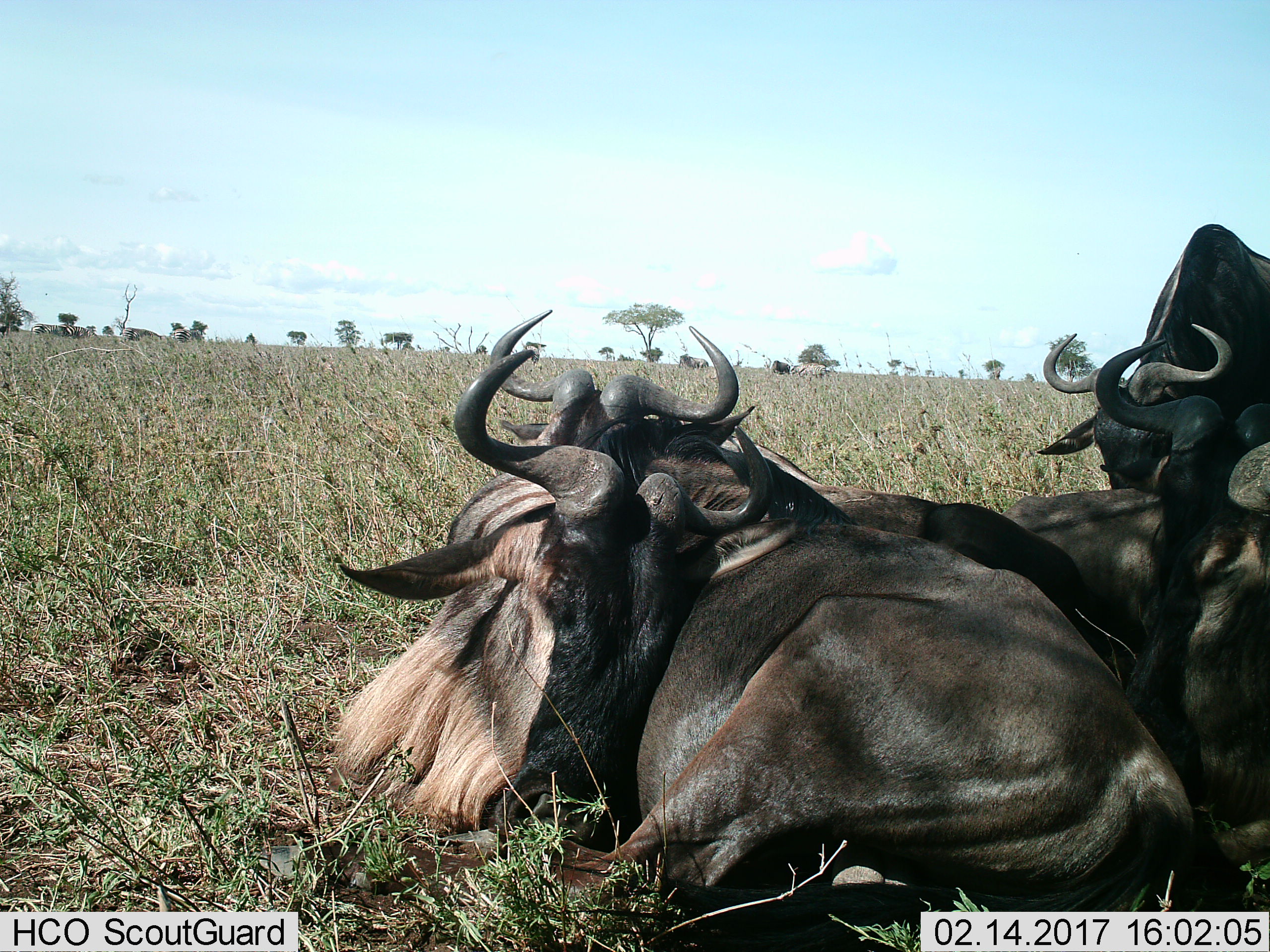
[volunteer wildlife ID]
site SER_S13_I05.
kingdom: Animalia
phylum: Chordata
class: Mammalia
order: Artiodactyla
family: Bovidae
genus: Connochaetes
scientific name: Connochaetes taurinus taurinus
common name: blue wildebeest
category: wildebeestblue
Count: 5.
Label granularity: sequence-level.